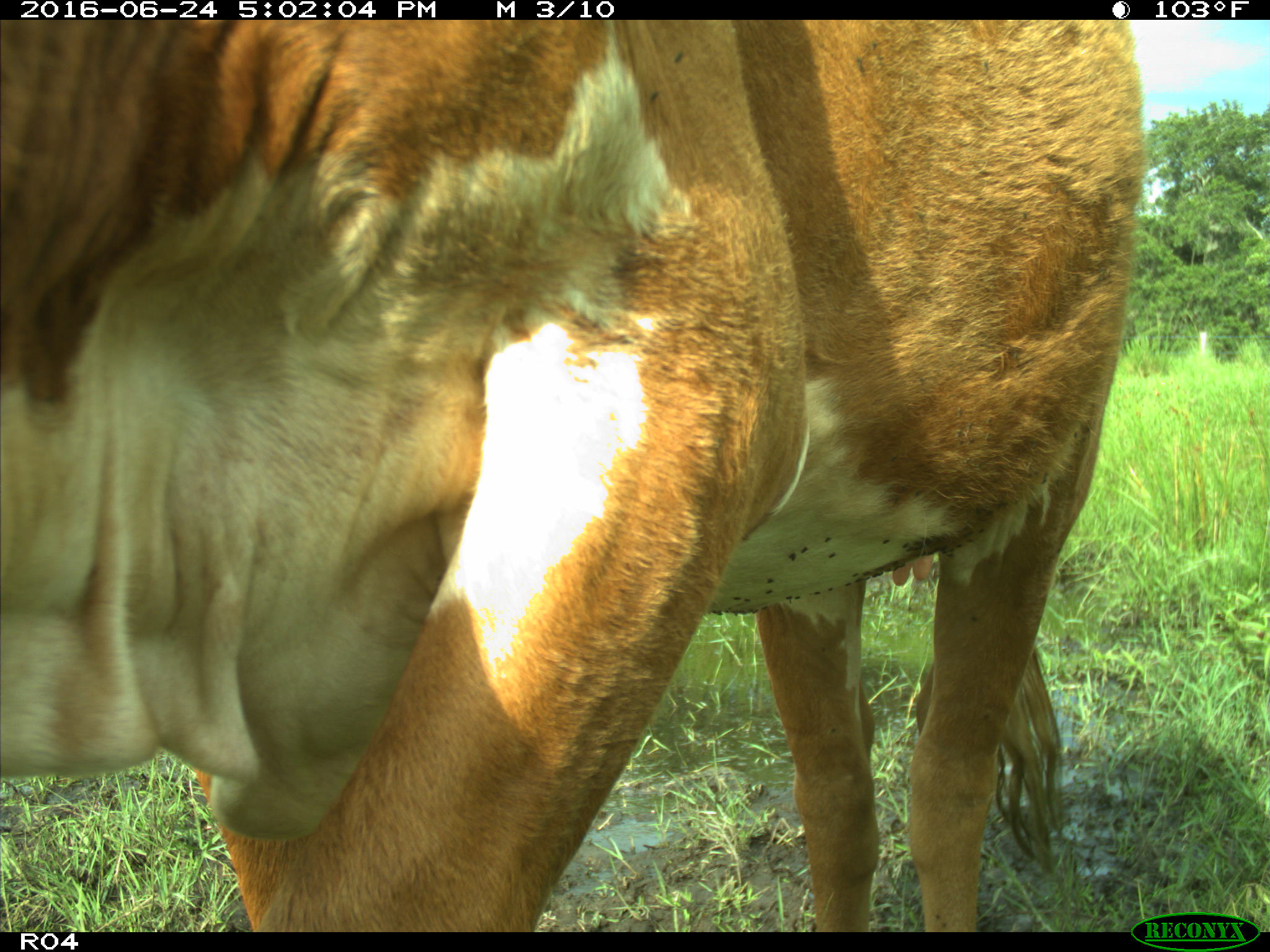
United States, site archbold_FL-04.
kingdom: Animalia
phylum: Chordata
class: Mammalia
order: Artiodactyla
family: Bovidae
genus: Bos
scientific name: Bos taurus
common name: domestic cow